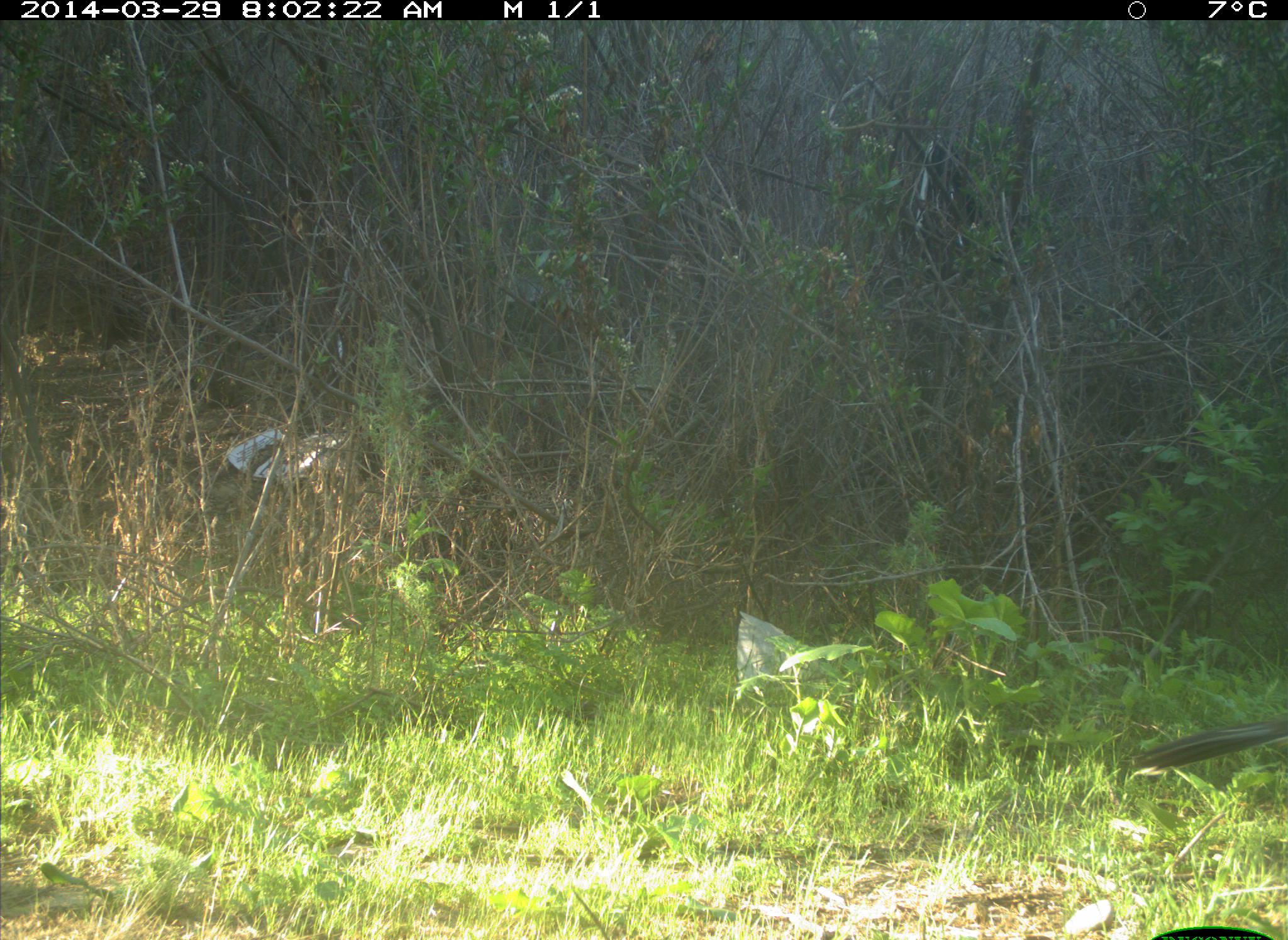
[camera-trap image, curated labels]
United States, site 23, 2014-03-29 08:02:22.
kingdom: Animalia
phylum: Chordata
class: Aves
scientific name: Aves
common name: bird